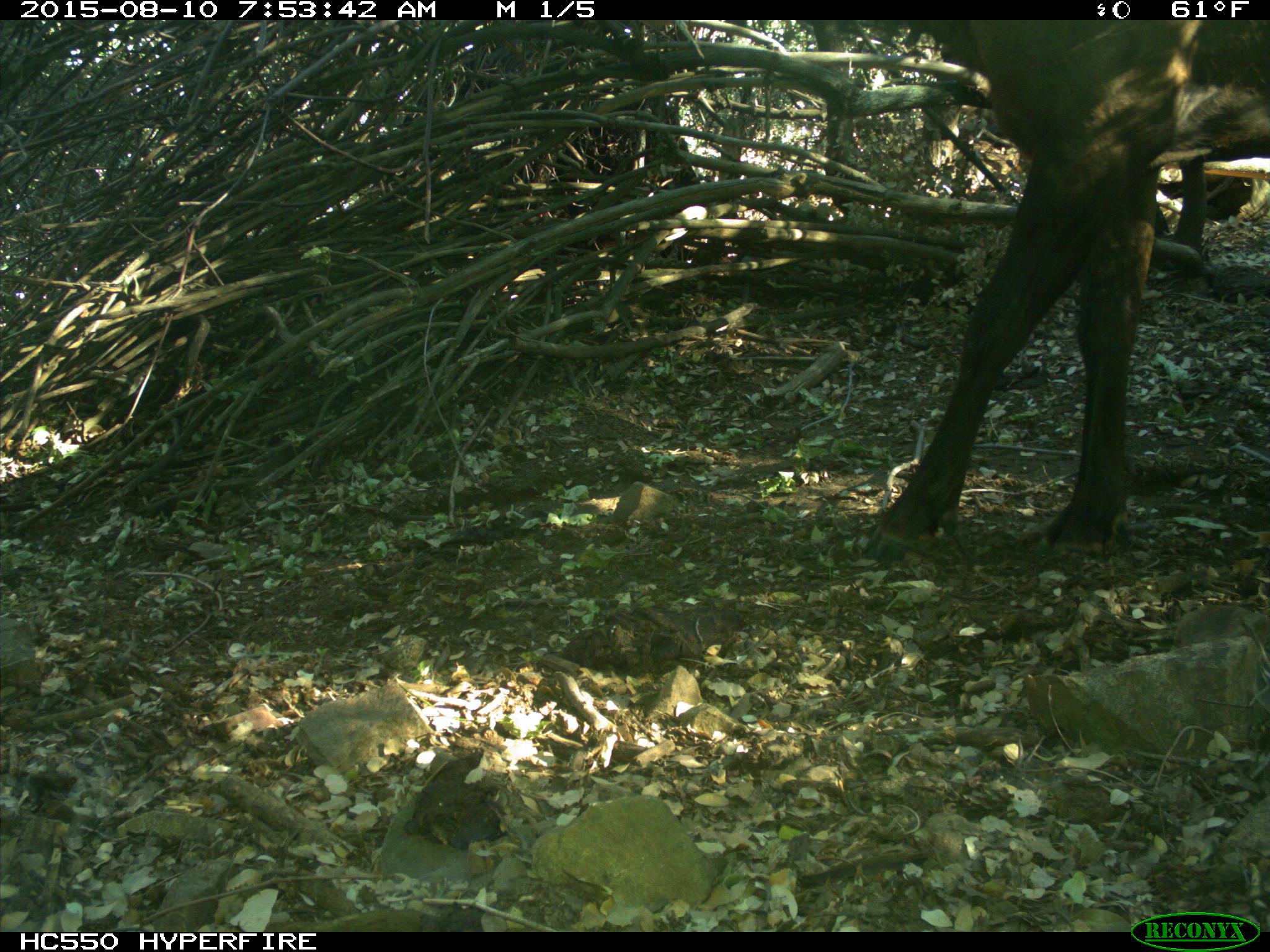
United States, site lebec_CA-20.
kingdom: Animalia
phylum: Chordata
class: Mammalia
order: Artiodactyla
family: Cervidae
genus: Cervus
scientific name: Cervus canadensis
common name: elk